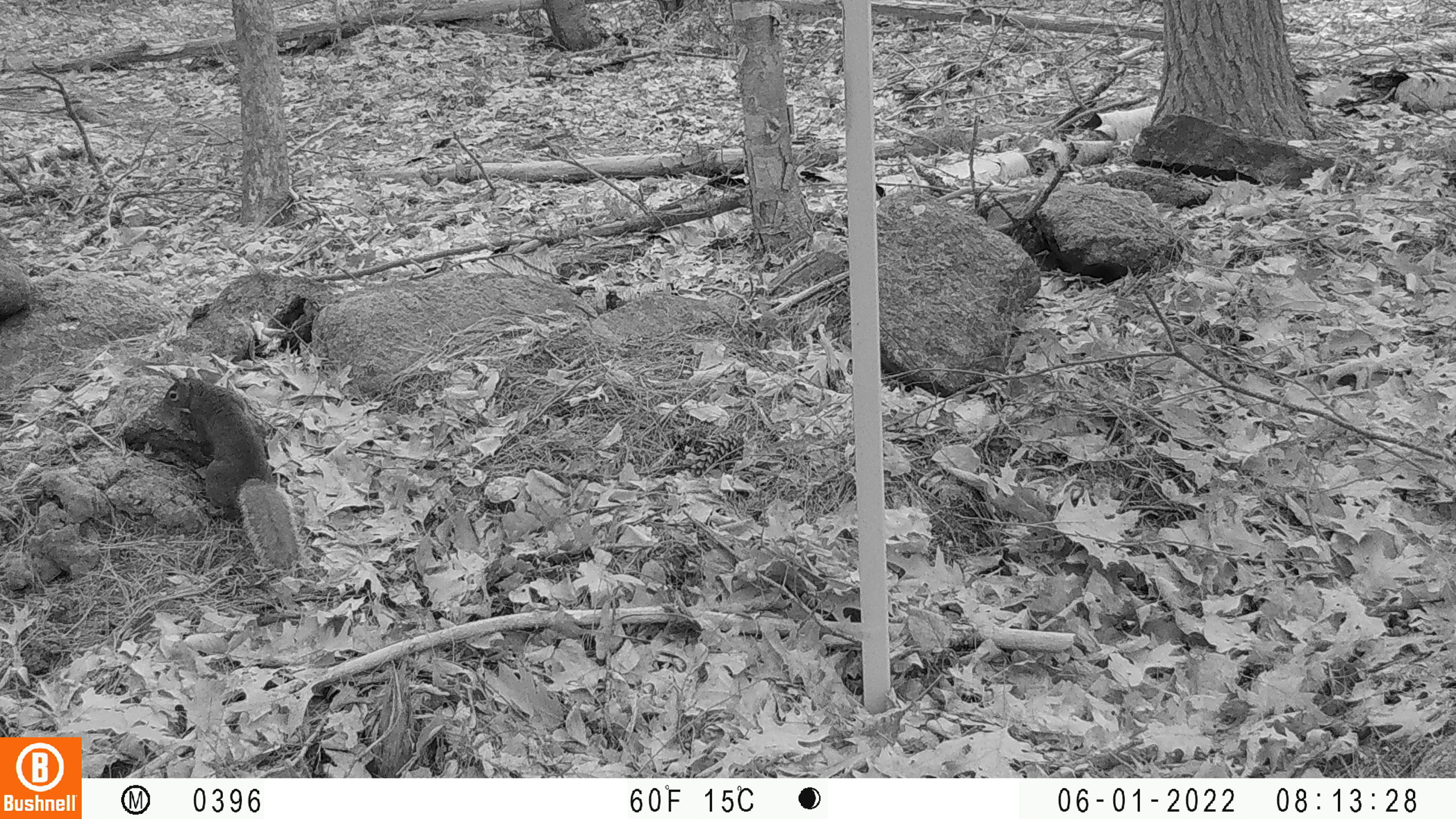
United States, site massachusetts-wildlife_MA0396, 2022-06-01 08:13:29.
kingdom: Animalia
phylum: Chordata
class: Mammalia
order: Rodentia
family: Sciuridae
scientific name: Sciuridae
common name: squirrel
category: squirrel sp.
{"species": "squirrel sp. (squirrel) (Sciuridae)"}